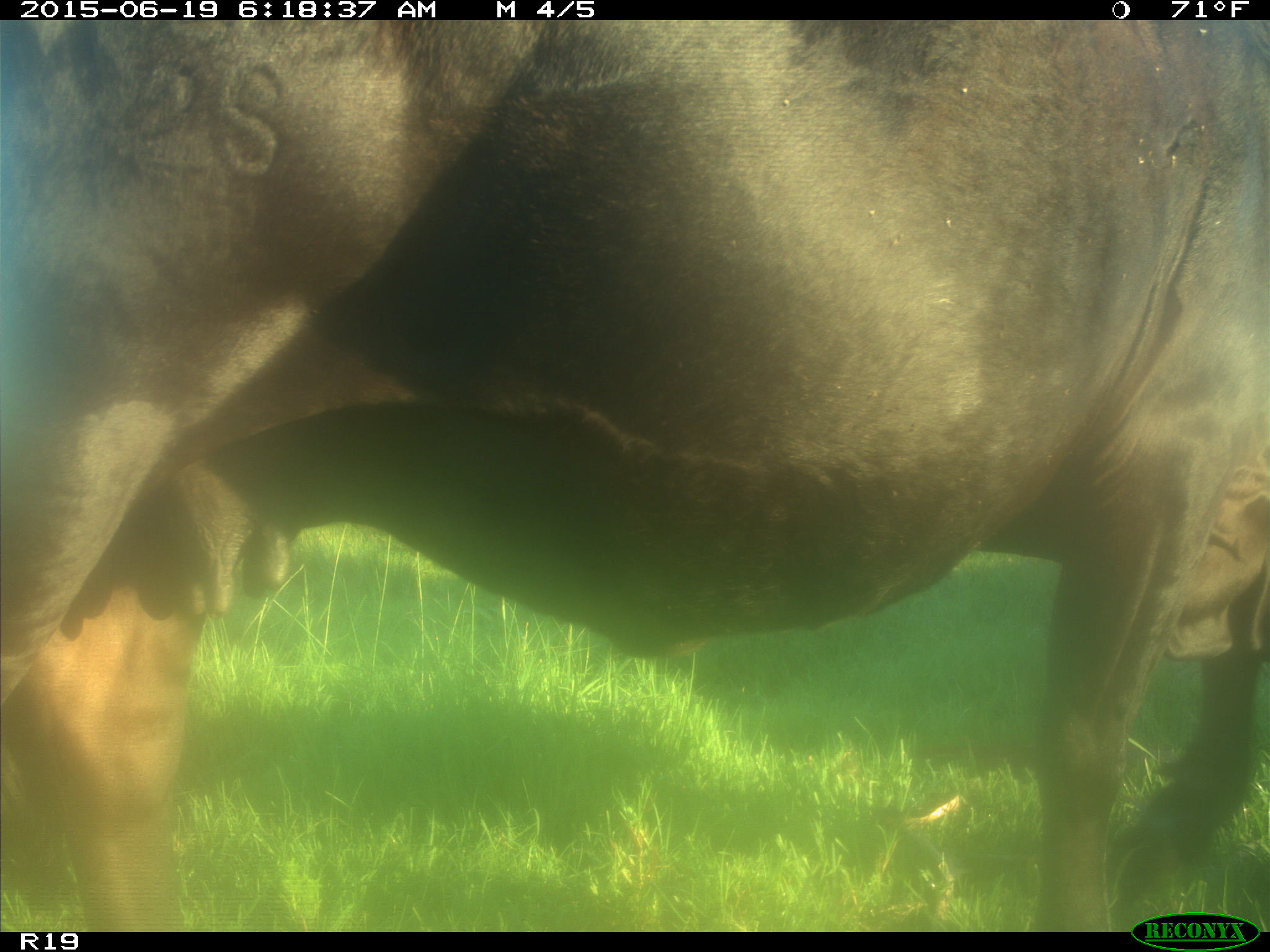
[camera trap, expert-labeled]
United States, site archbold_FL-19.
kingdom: Animalia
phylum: Chordata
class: Mammalia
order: Artiodactyla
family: Bovidae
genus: Bos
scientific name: Bos taurus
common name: domestic cow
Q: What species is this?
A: Bos taurus (domestic cow).